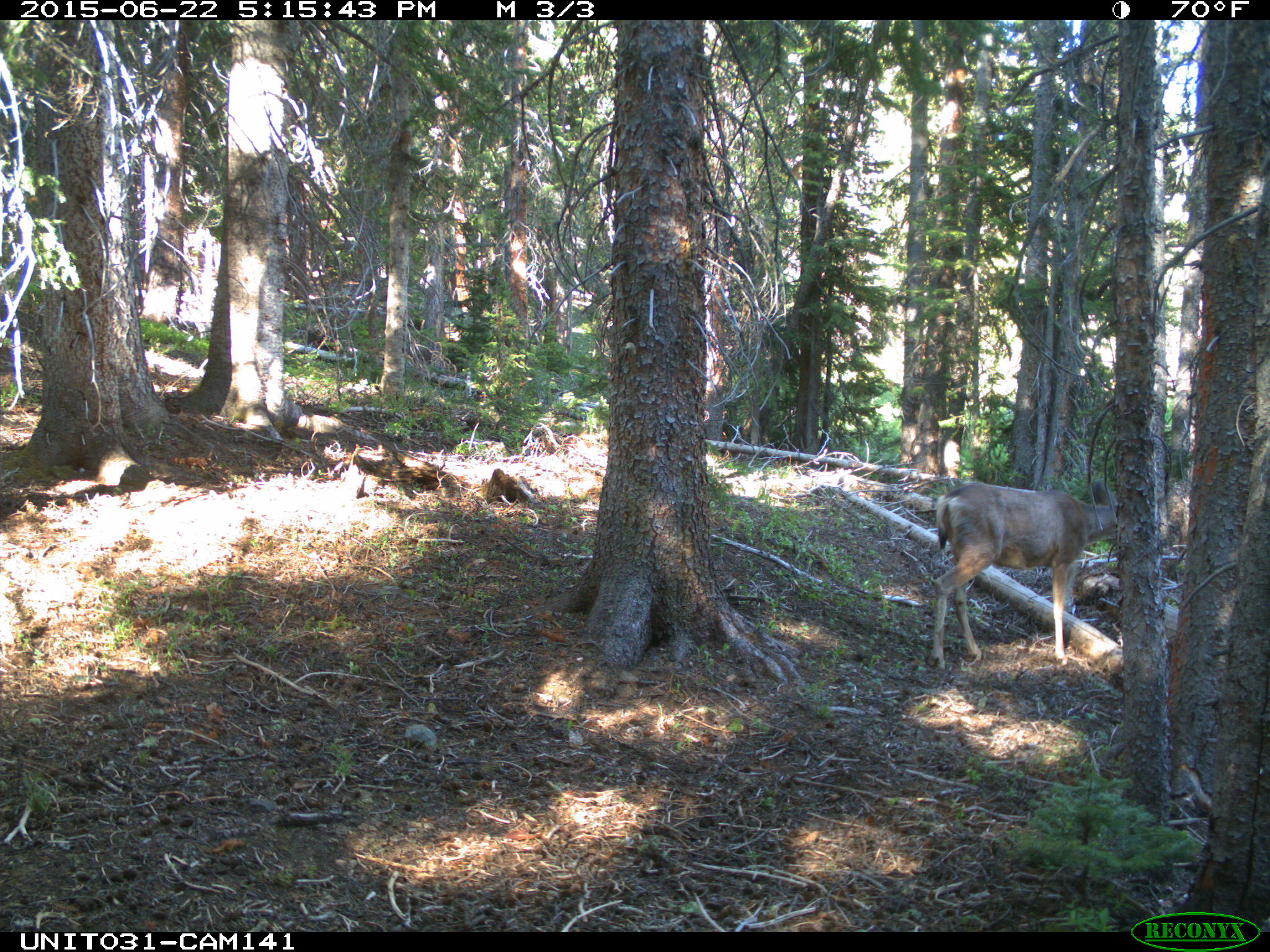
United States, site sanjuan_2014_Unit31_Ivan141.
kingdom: Animalia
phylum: Chordata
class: Mammalia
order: Artiodactyla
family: Cervidae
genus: Odocoileus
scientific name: Odocoileus hemionus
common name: mule deer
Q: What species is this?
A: Odocoileus hemionus (mule deer).